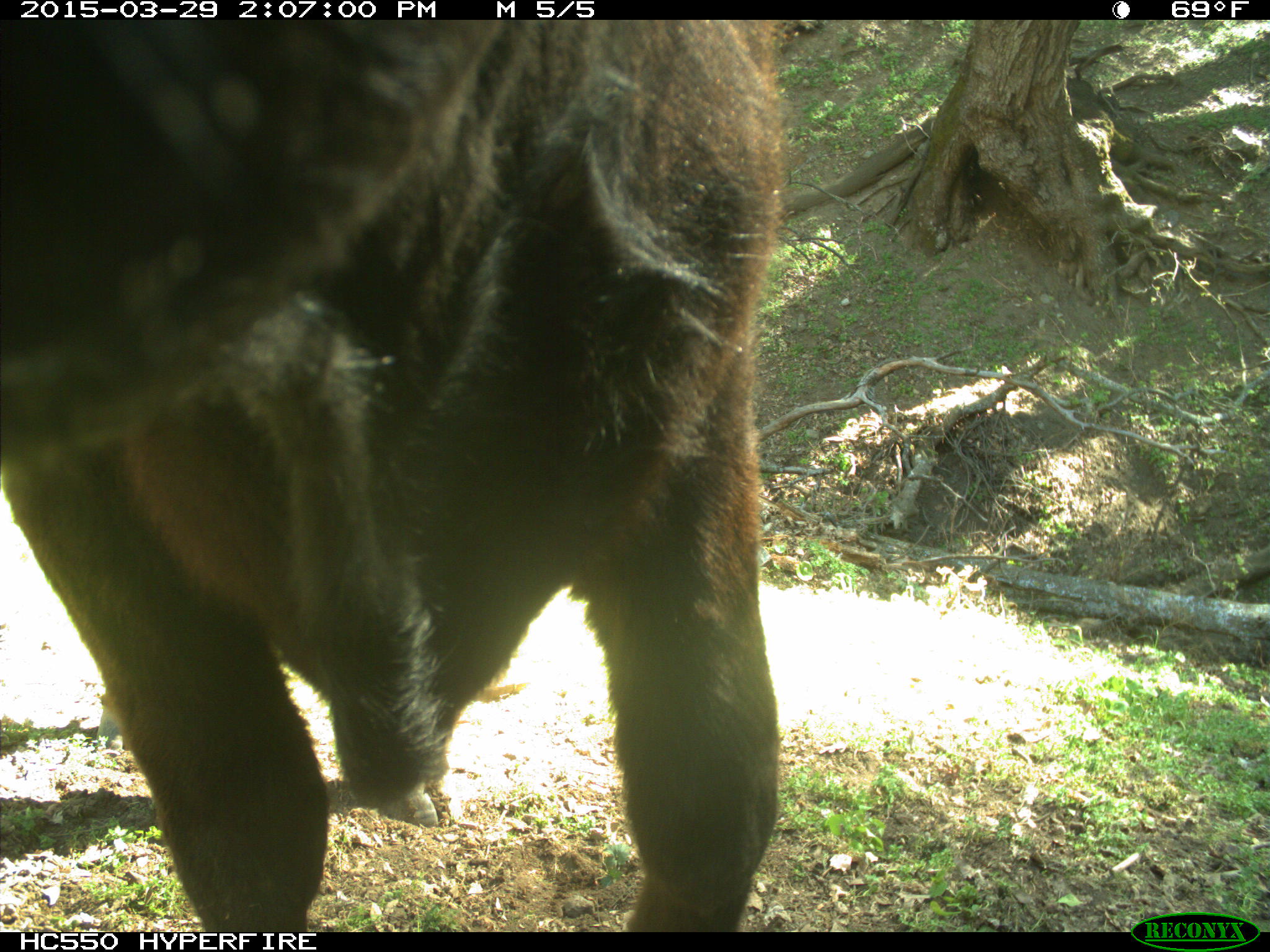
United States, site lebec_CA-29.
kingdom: Animalia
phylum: Chordata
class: Mammalia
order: Artiodactyla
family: Bovidae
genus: Bos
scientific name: Bos taurus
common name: domestic cow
Bos taurus (domestic cow).